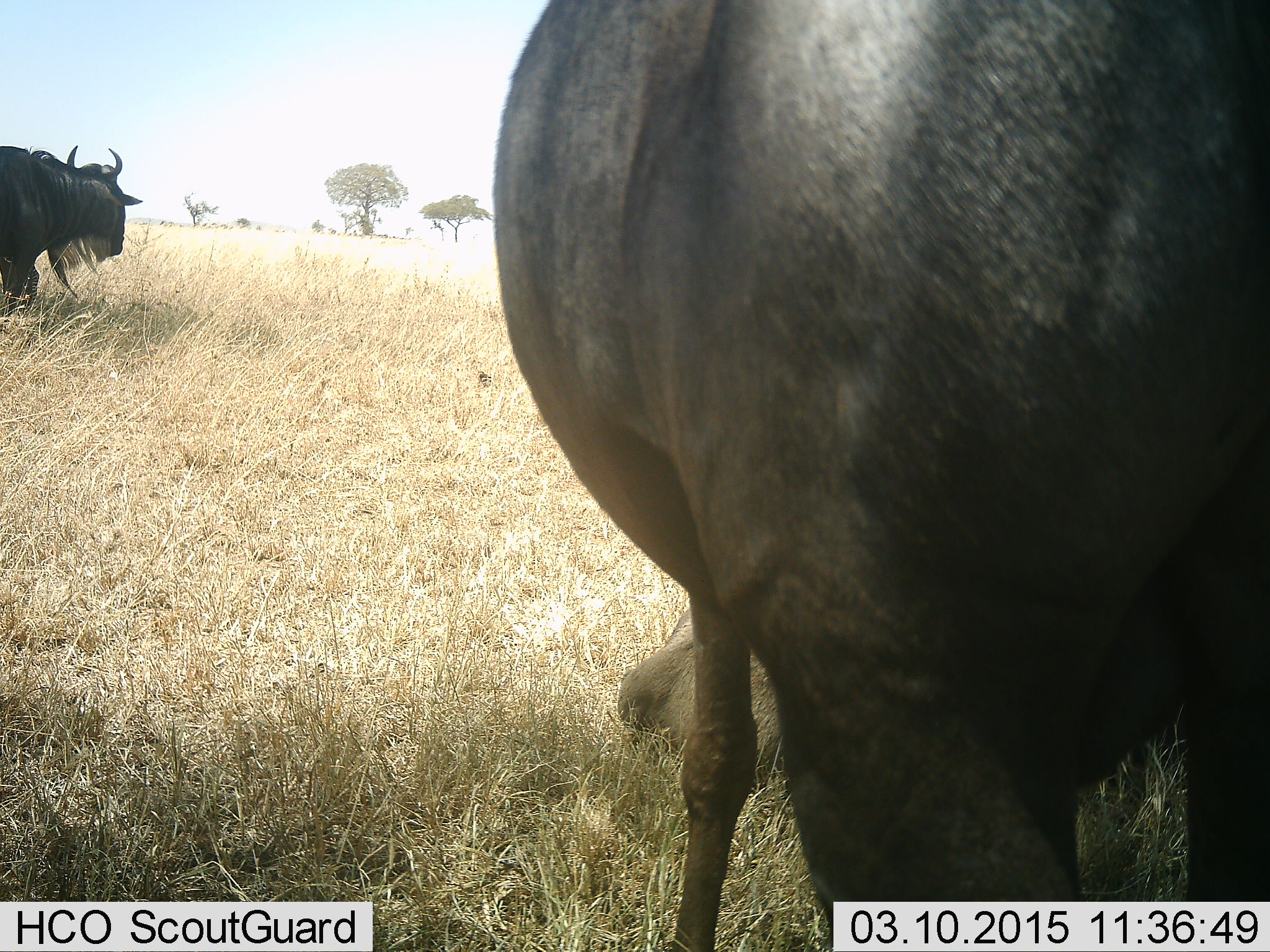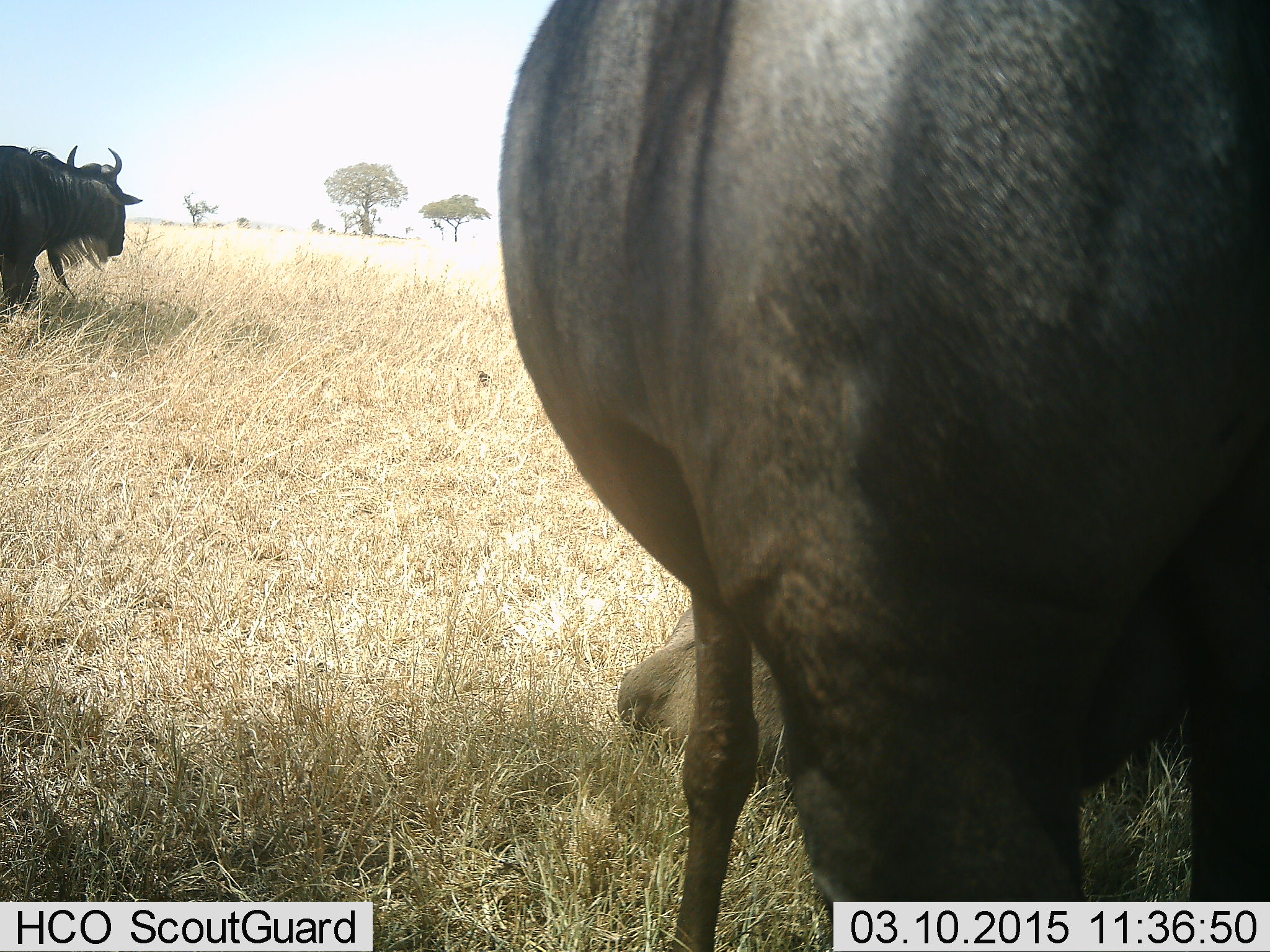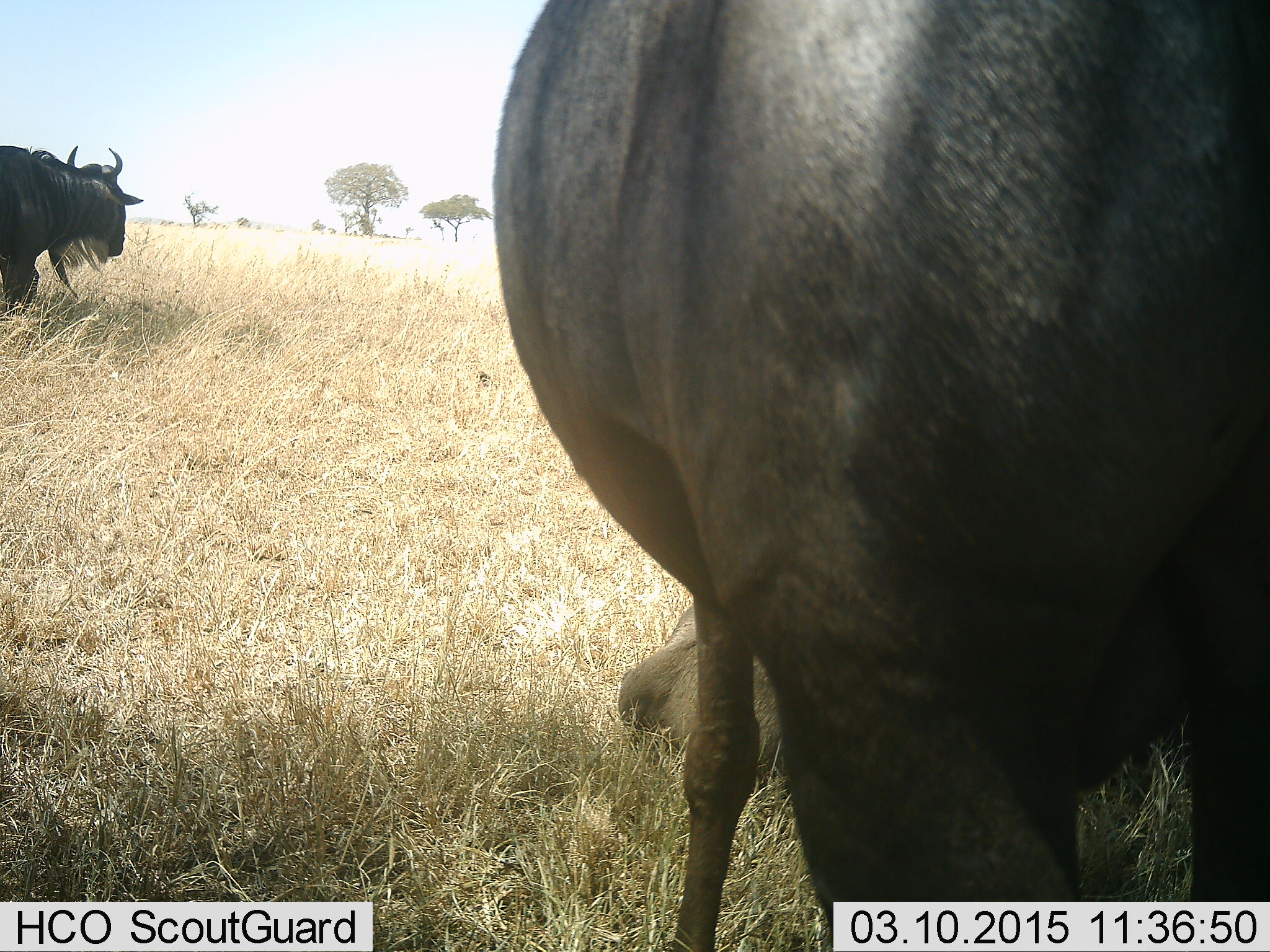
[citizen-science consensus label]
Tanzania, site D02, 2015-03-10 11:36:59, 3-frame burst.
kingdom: Animalia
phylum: Chordata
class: Mammalia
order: Artiodactyla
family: Bovidae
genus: Connochaetes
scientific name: Connochaetes taurinus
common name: blue wildebeest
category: wildebeest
Wildebeest (blue wildebeest) (Connochaetes taurinus), count 3. Behavior (volunteer vote fractions): standing 100%, resting 80%, moving 20%, interacting 0%. Young present (vote fraction): 10%. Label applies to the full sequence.